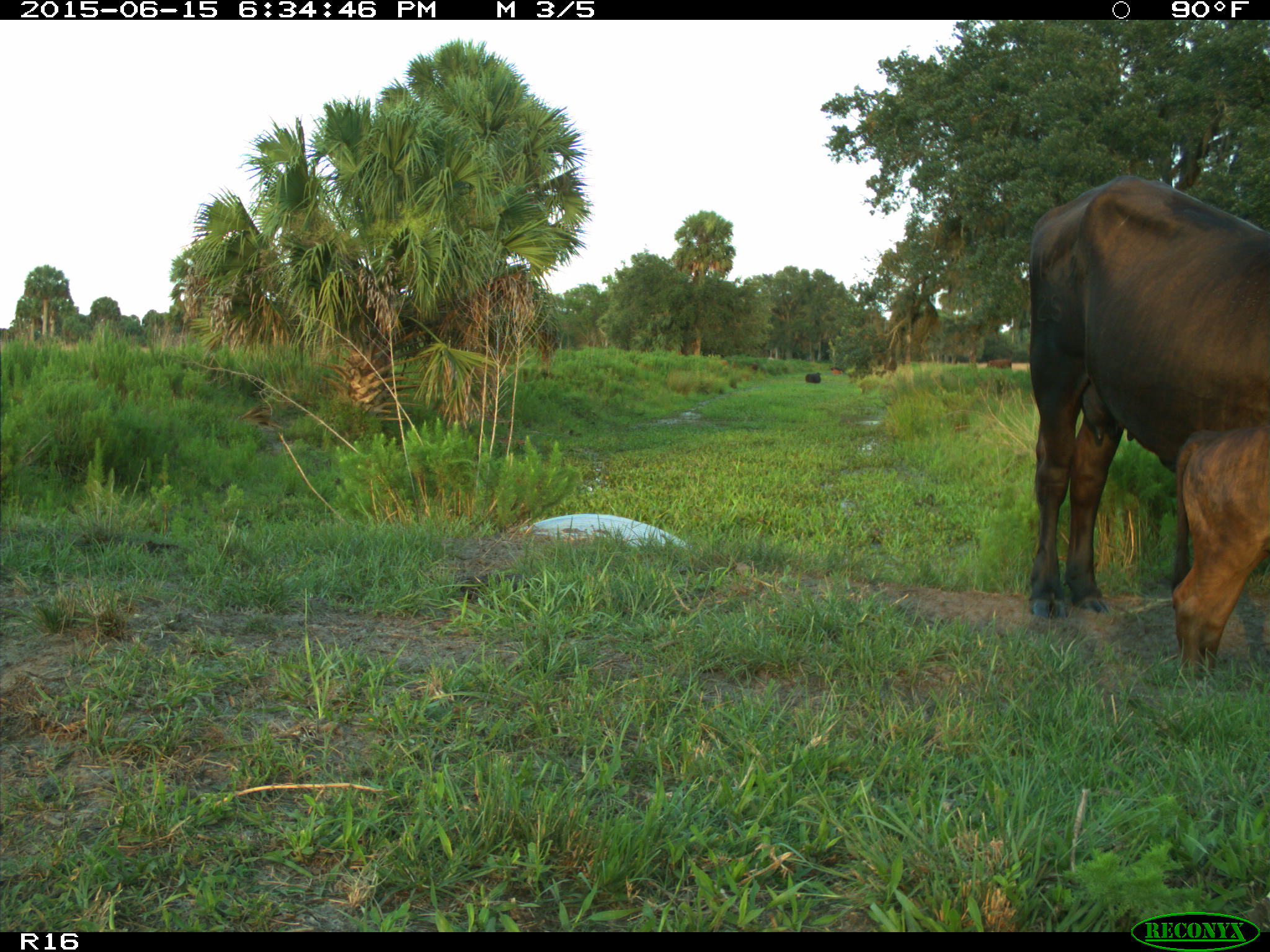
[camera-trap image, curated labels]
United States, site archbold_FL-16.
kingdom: Animalia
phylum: Chordata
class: Mammalia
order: Artiodactyla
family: Bovidae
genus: Bos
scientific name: Bos taurus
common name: domestic cow